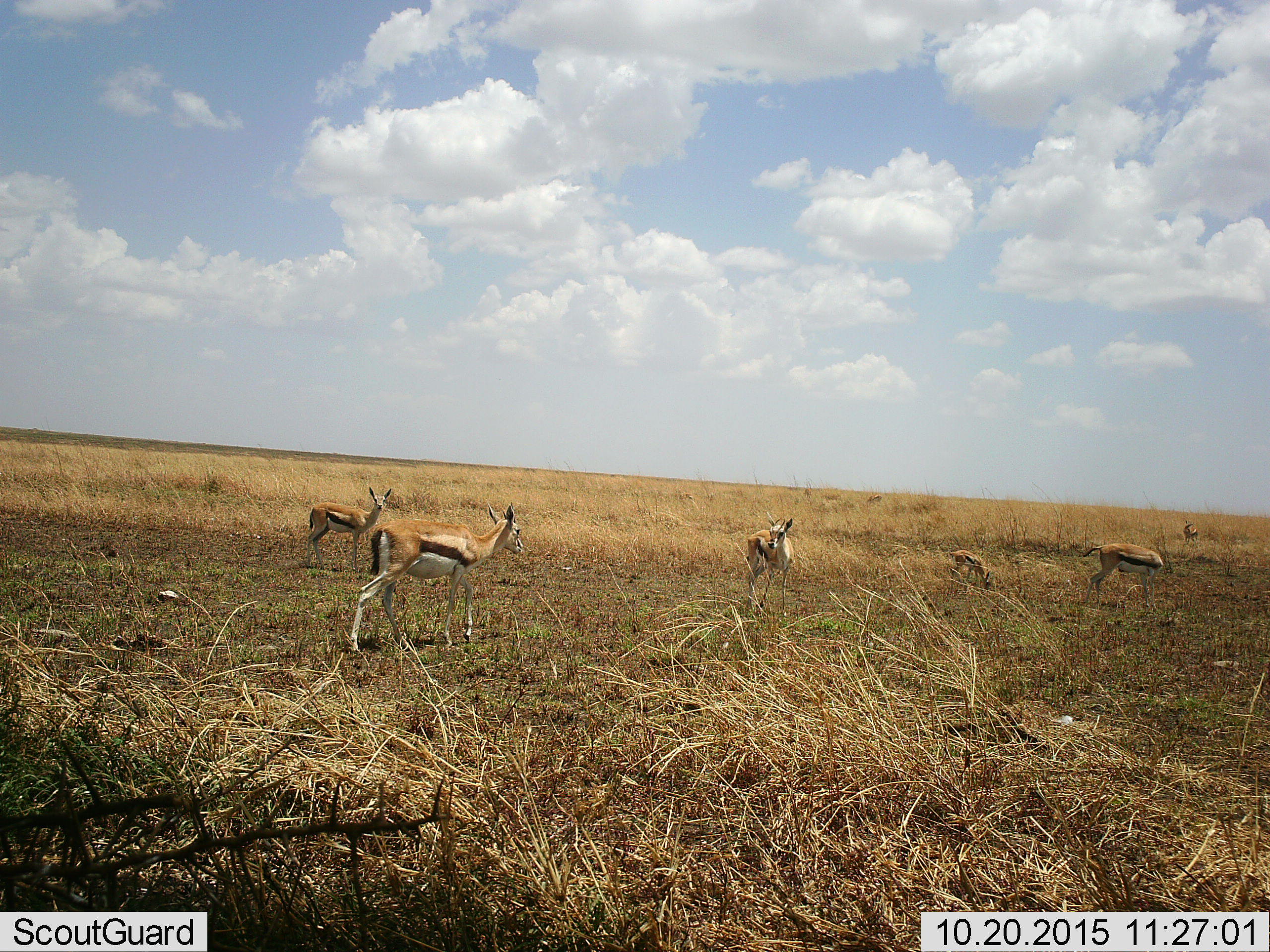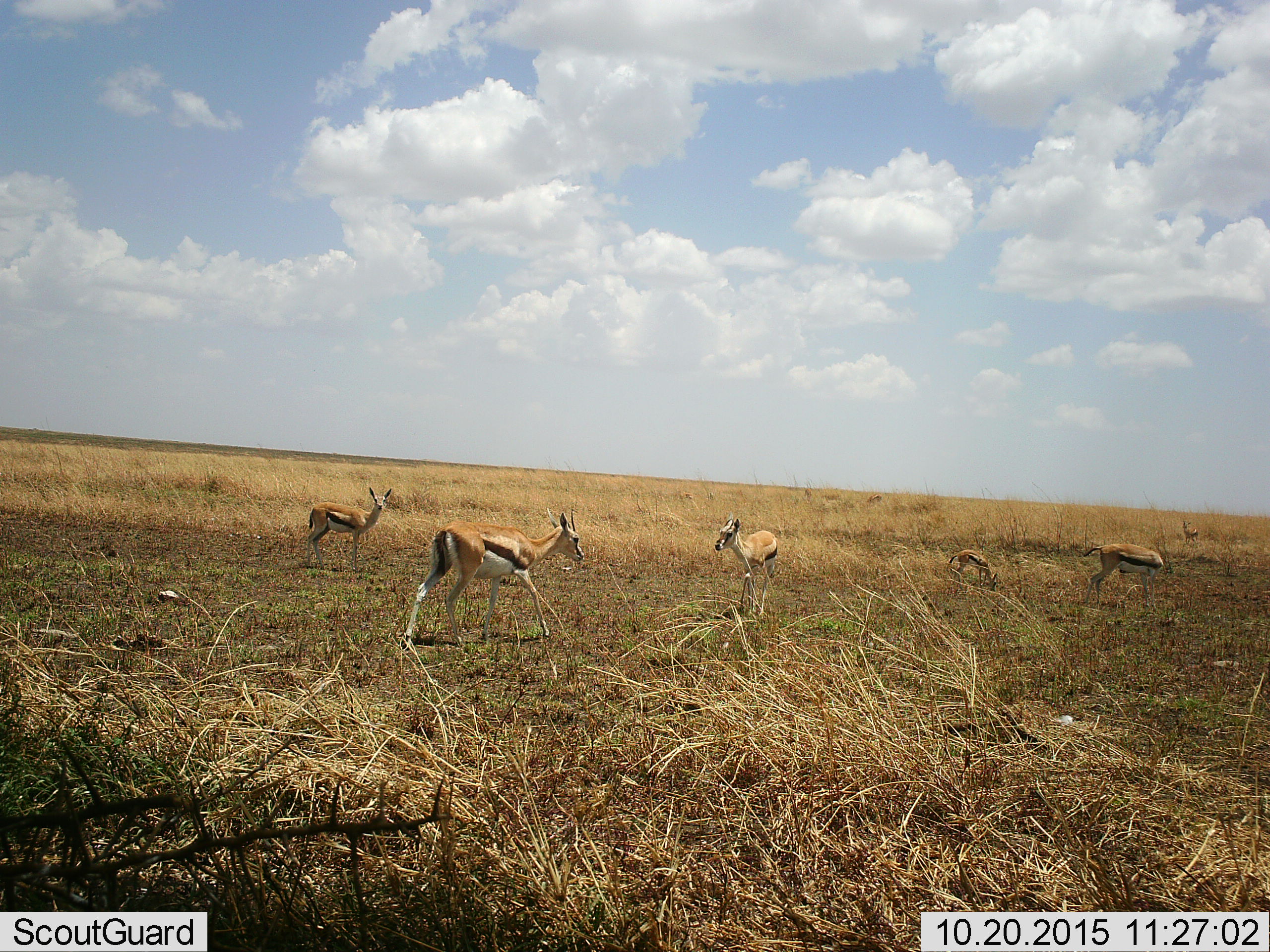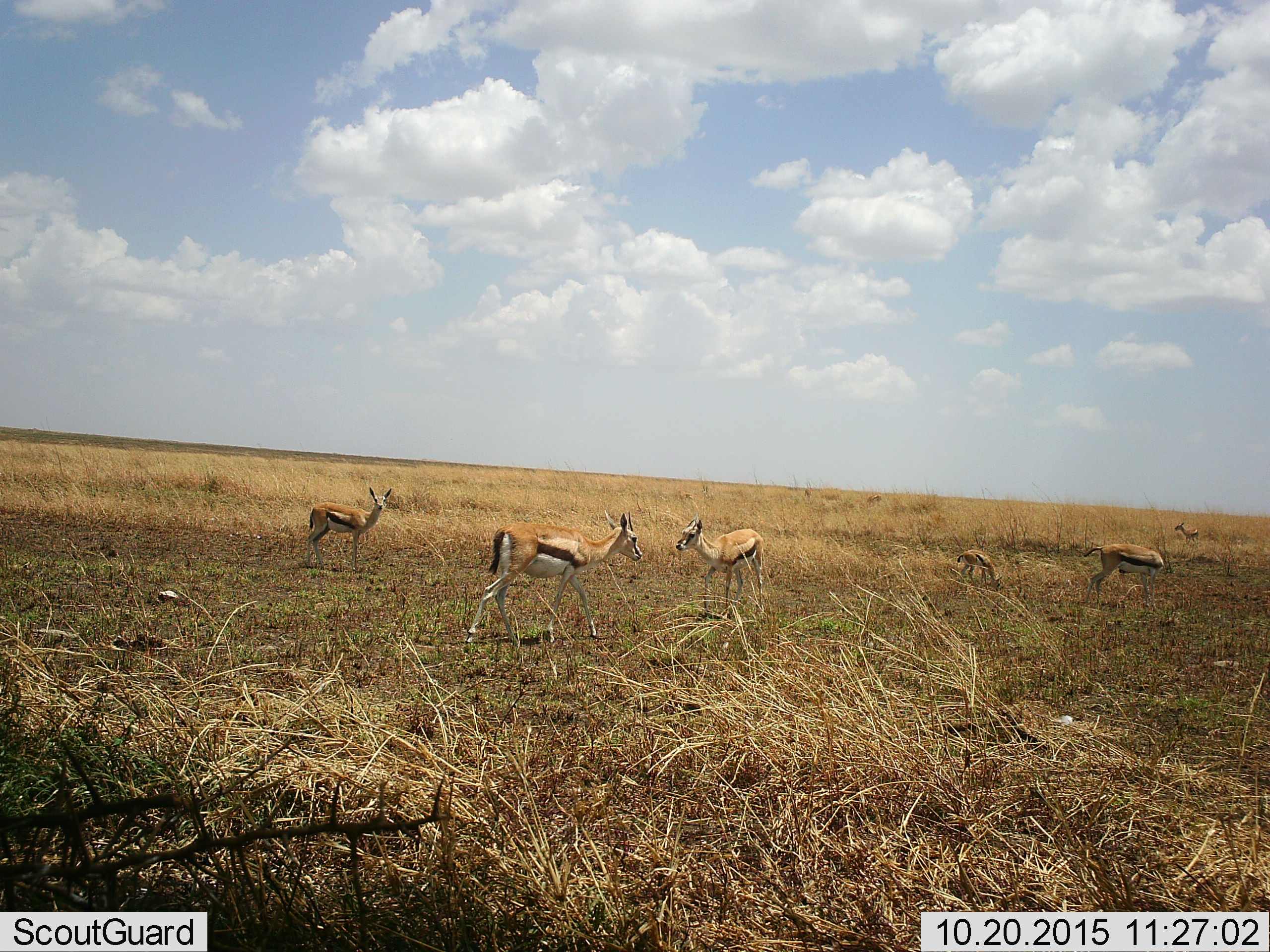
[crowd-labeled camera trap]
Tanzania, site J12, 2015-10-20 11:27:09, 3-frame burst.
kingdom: Animalia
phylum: Chordata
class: Mammalia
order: Artiodactyla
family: Bovidae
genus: Eudorcas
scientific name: Eudorcas thomsonii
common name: thomson's gazelle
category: gazellethomsons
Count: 6.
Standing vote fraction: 71%.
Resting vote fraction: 0%.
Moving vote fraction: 57%.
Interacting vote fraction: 14%.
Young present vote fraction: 57%.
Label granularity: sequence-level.